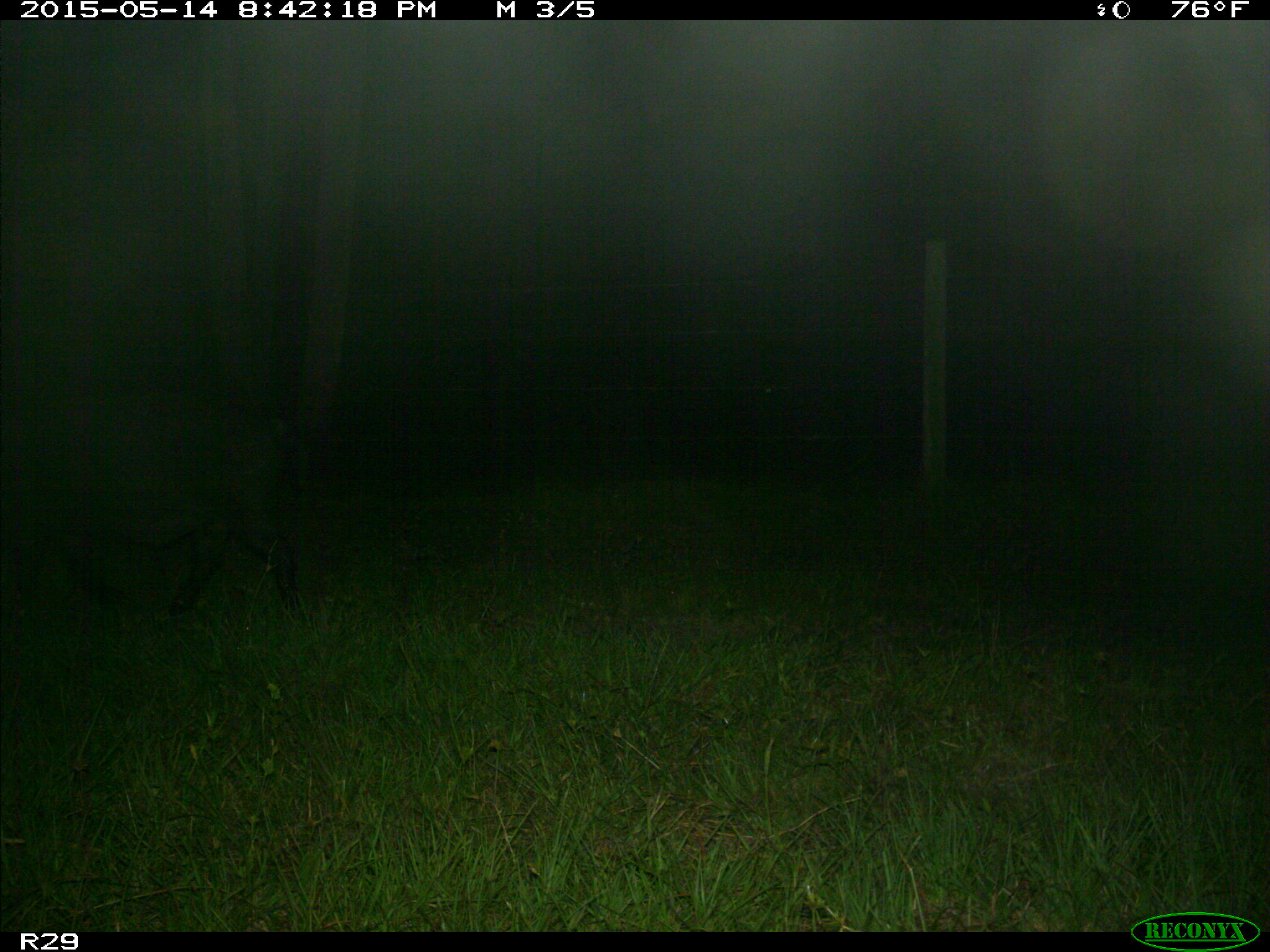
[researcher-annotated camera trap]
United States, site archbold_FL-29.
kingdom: Animalia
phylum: Chordata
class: Mammalia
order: Artiodactyla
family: Suidae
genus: Sus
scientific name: Sus scrofa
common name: wild boar